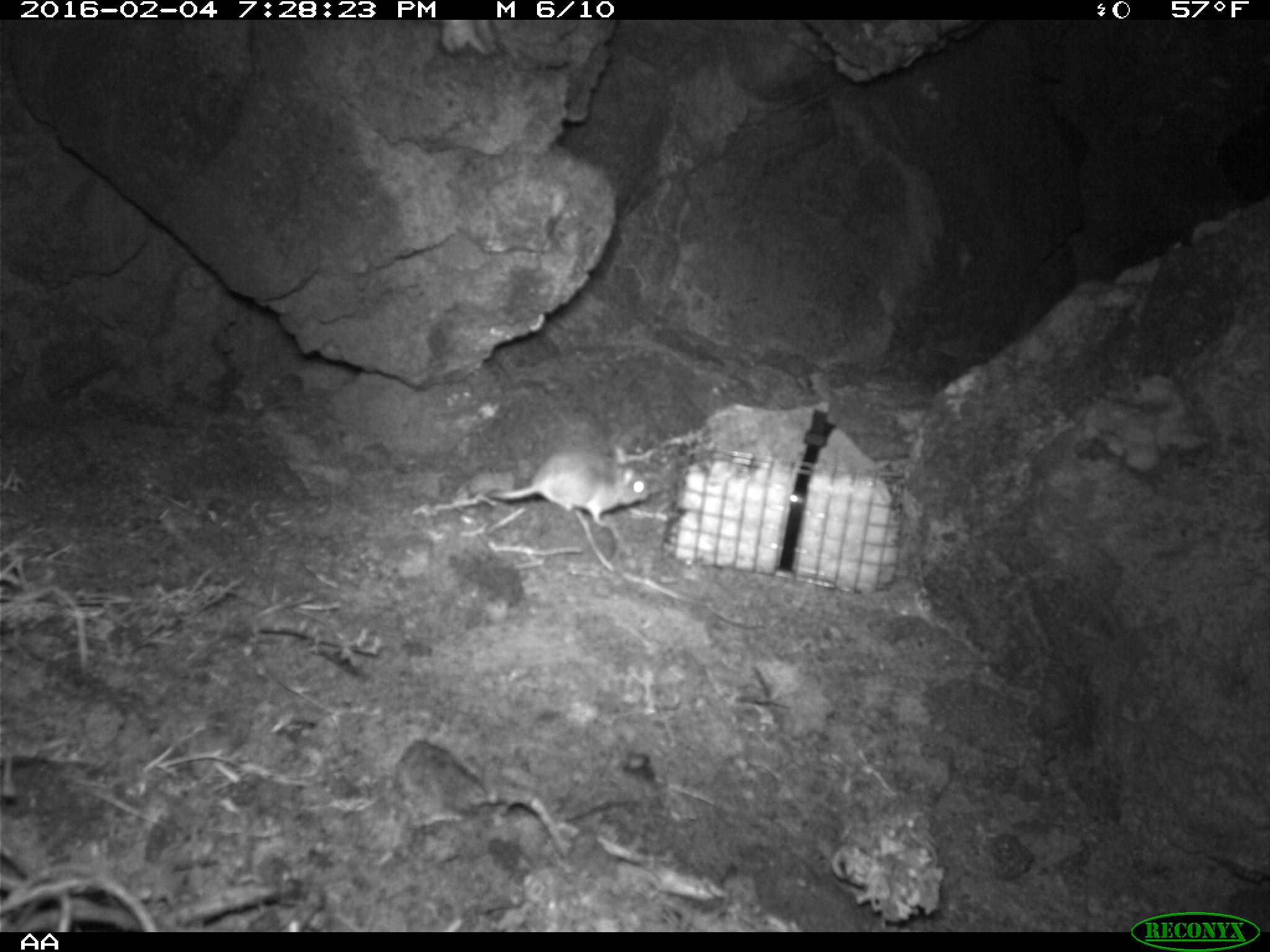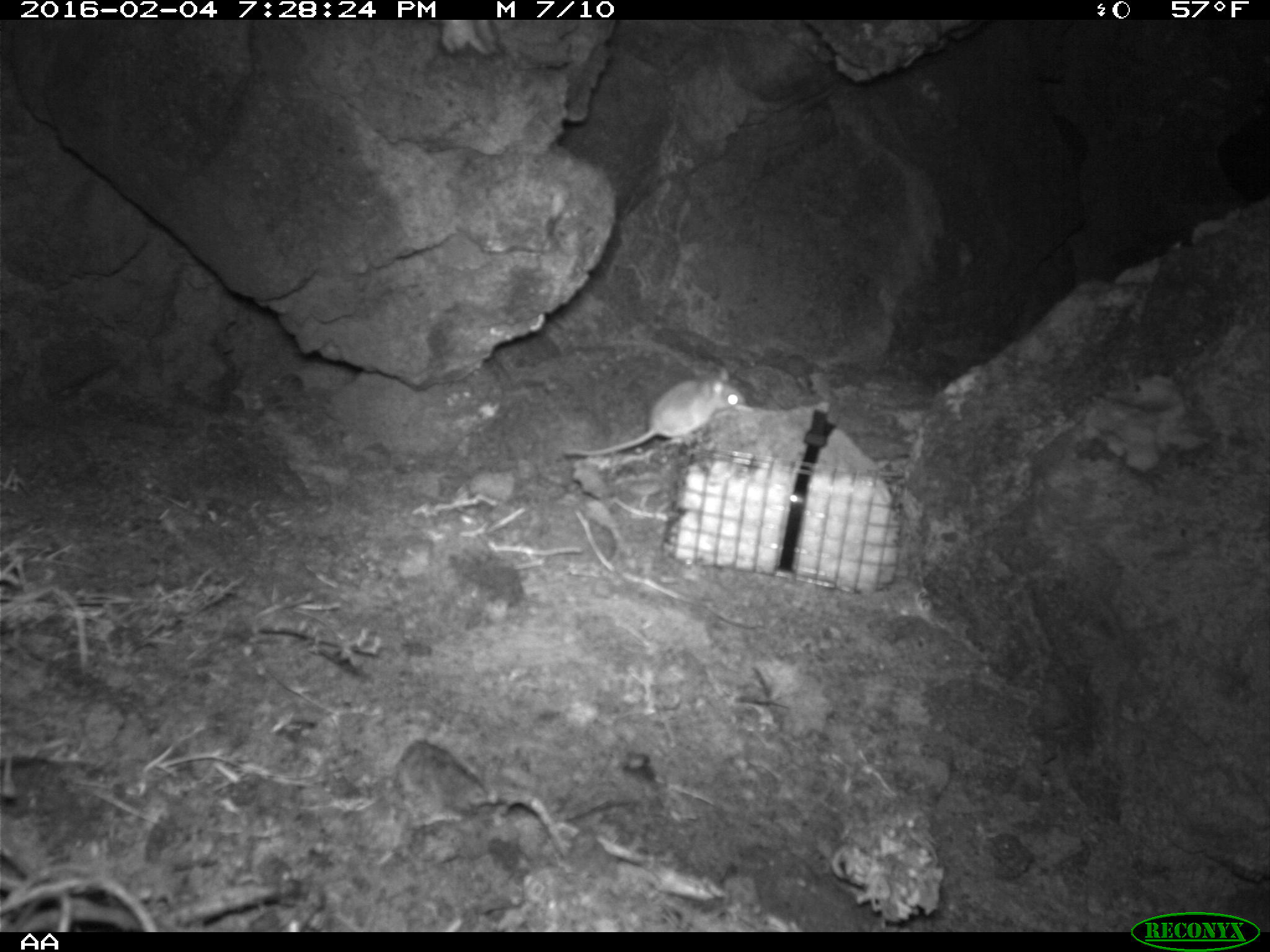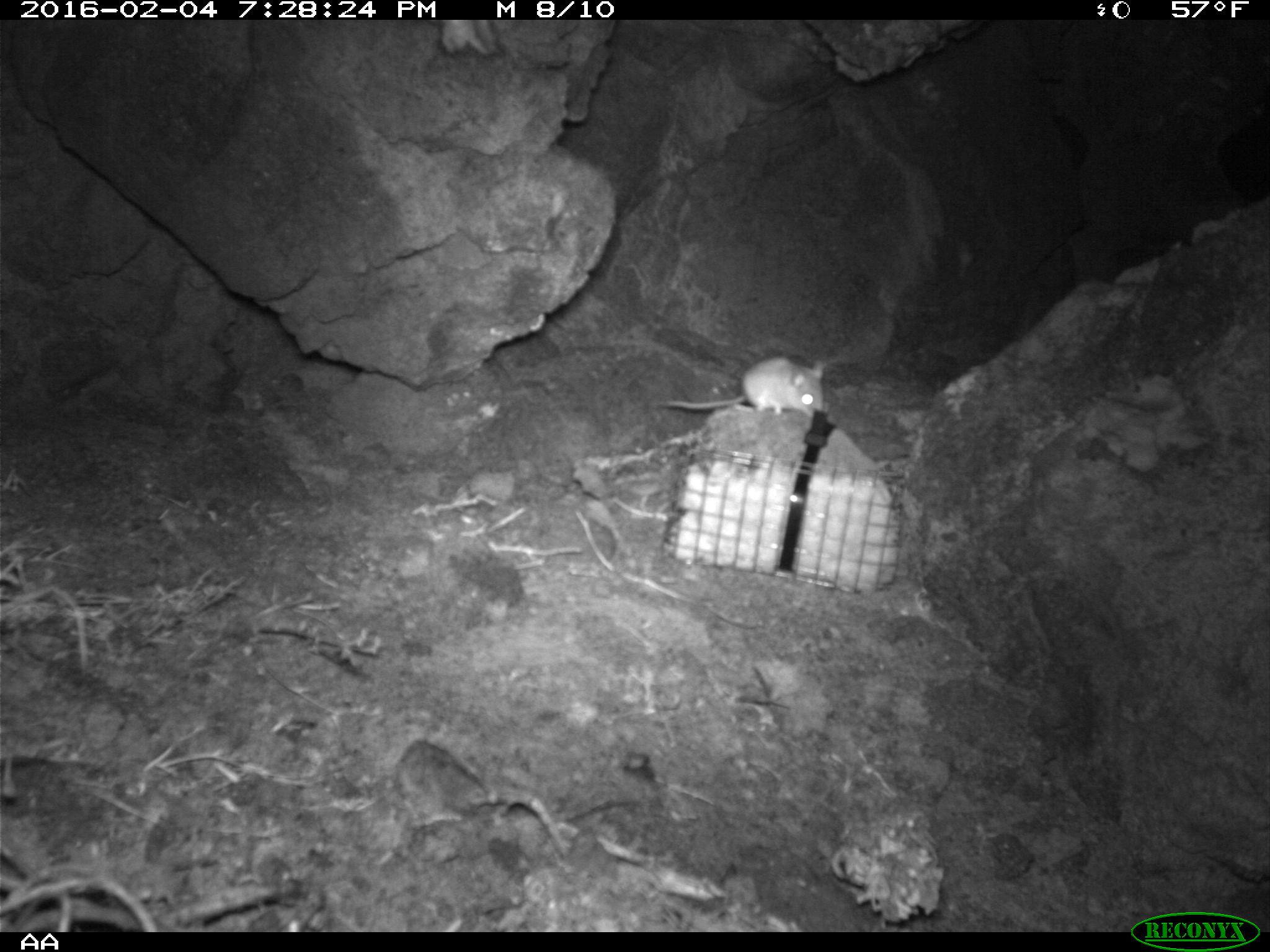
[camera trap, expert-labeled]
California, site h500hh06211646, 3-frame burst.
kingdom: Animalia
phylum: Chordata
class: Mammalia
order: Rodentia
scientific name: Rodentia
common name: rodent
Rodent (Rodentia).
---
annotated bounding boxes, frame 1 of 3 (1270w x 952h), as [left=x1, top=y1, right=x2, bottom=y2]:
rodent: [left=486, top=442, right=649, bottom=527]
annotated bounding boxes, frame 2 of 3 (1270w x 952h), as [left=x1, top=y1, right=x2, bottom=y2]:
rodent: [left=560, top=364, right=744, bottom=457]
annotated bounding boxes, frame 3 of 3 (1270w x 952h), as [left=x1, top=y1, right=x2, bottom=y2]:
rodent: [left=647, top=355, right=824, bottom=421]